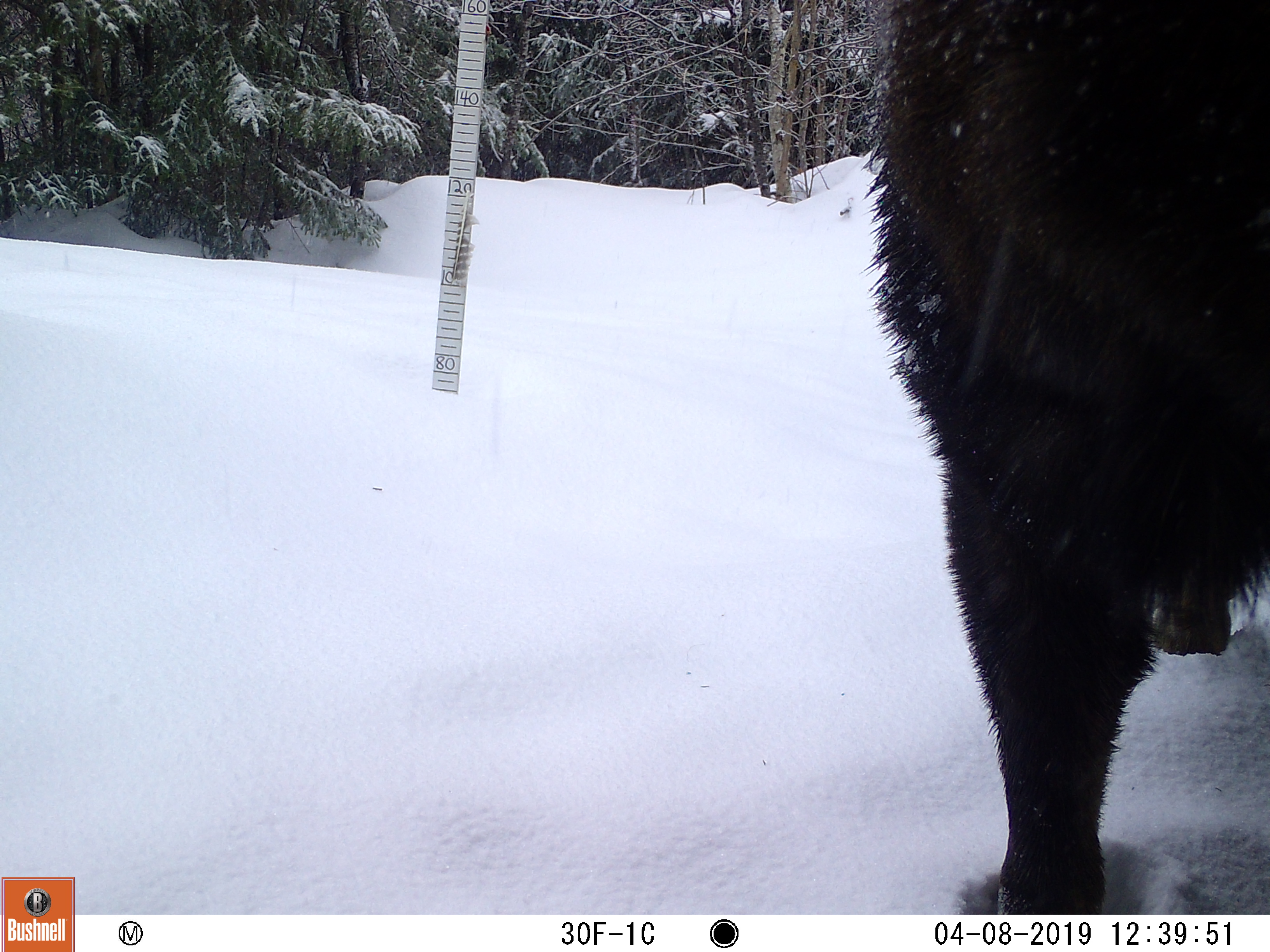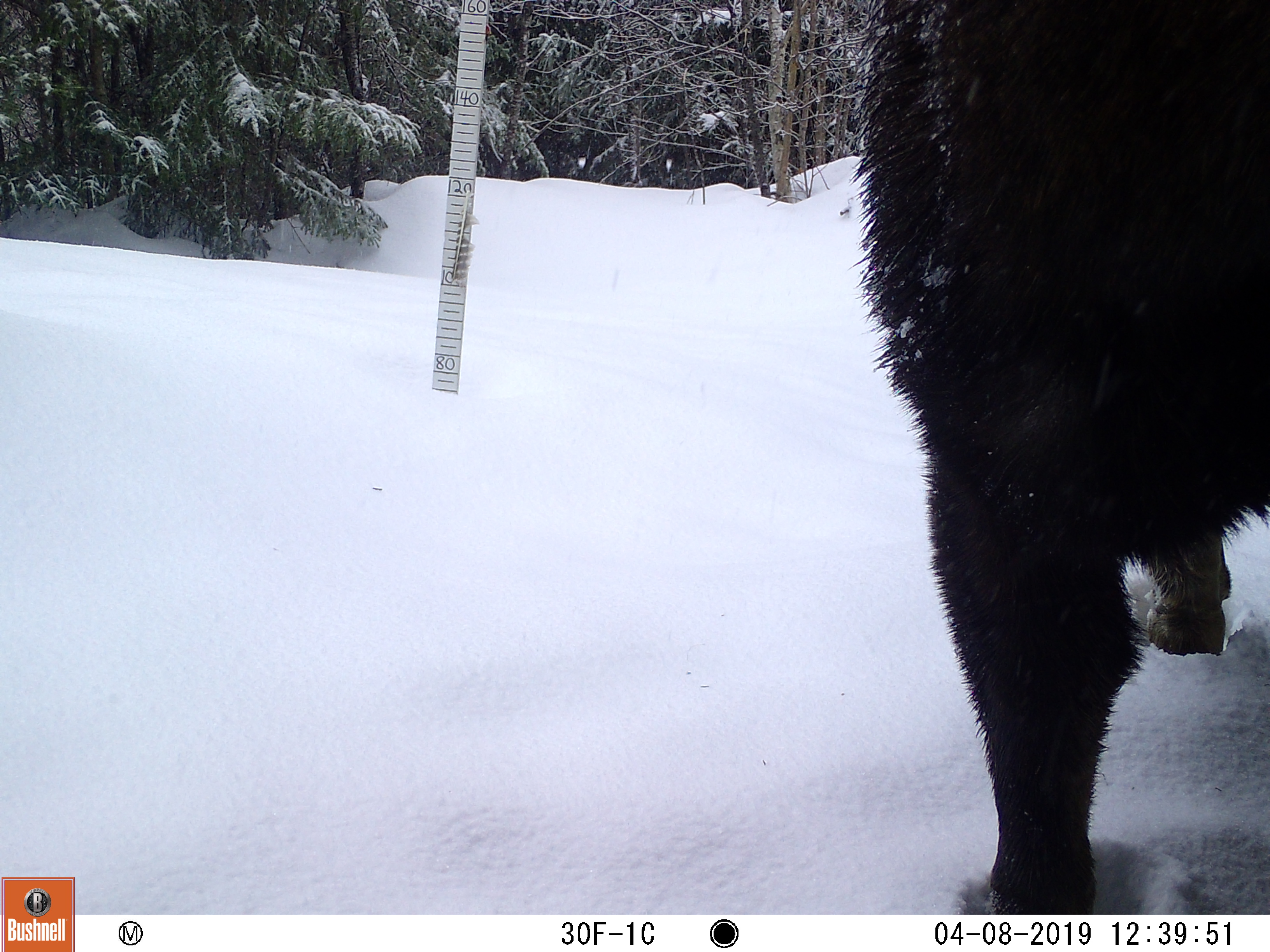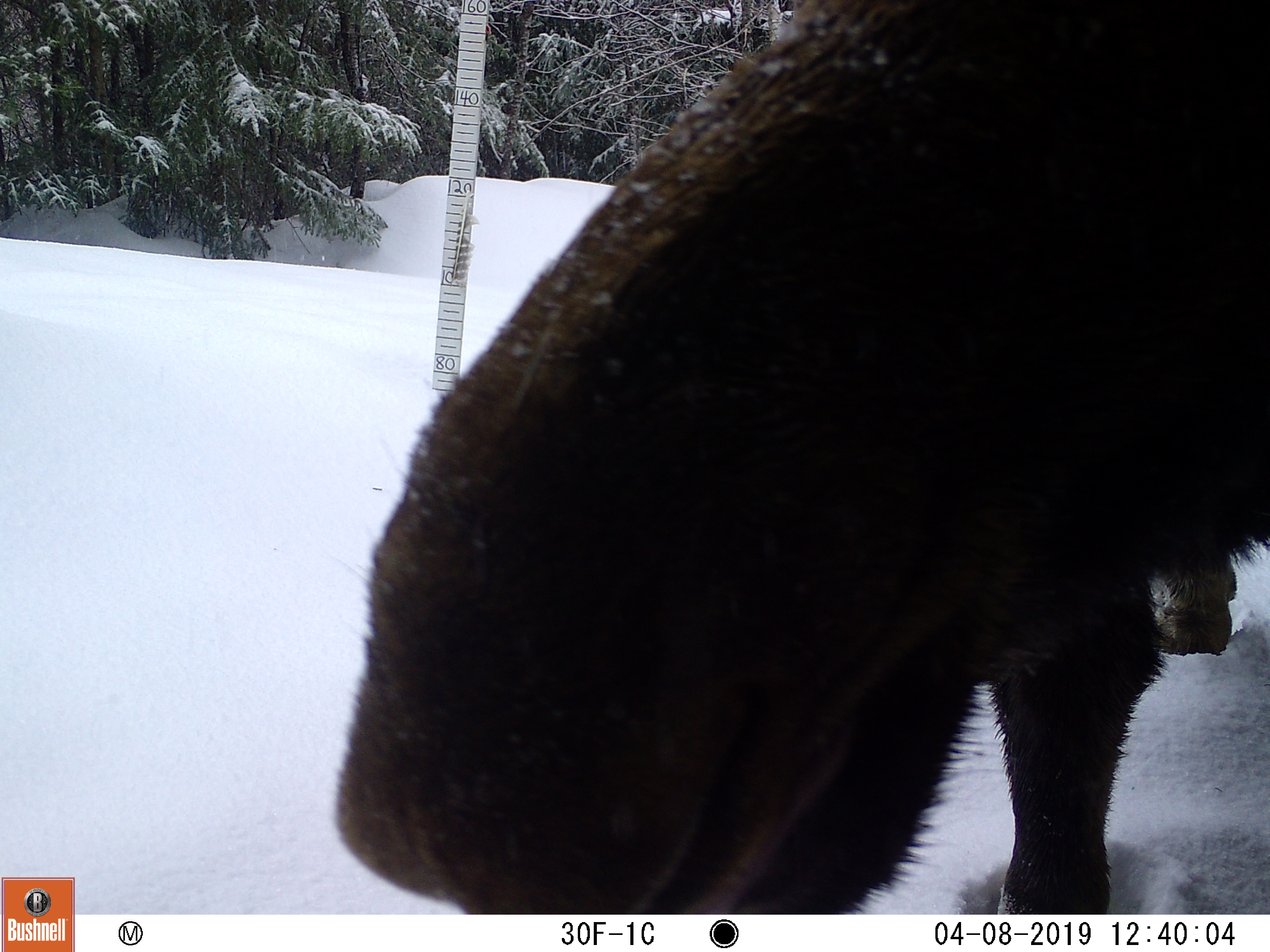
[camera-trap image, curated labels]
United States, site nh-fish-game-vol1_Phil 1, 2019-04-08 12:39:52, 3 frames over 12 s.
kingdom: Animalia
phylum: Chordata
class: Mammalia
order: Artiodactyla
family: Cervidae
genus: Alces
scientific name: Alces alces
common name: moose